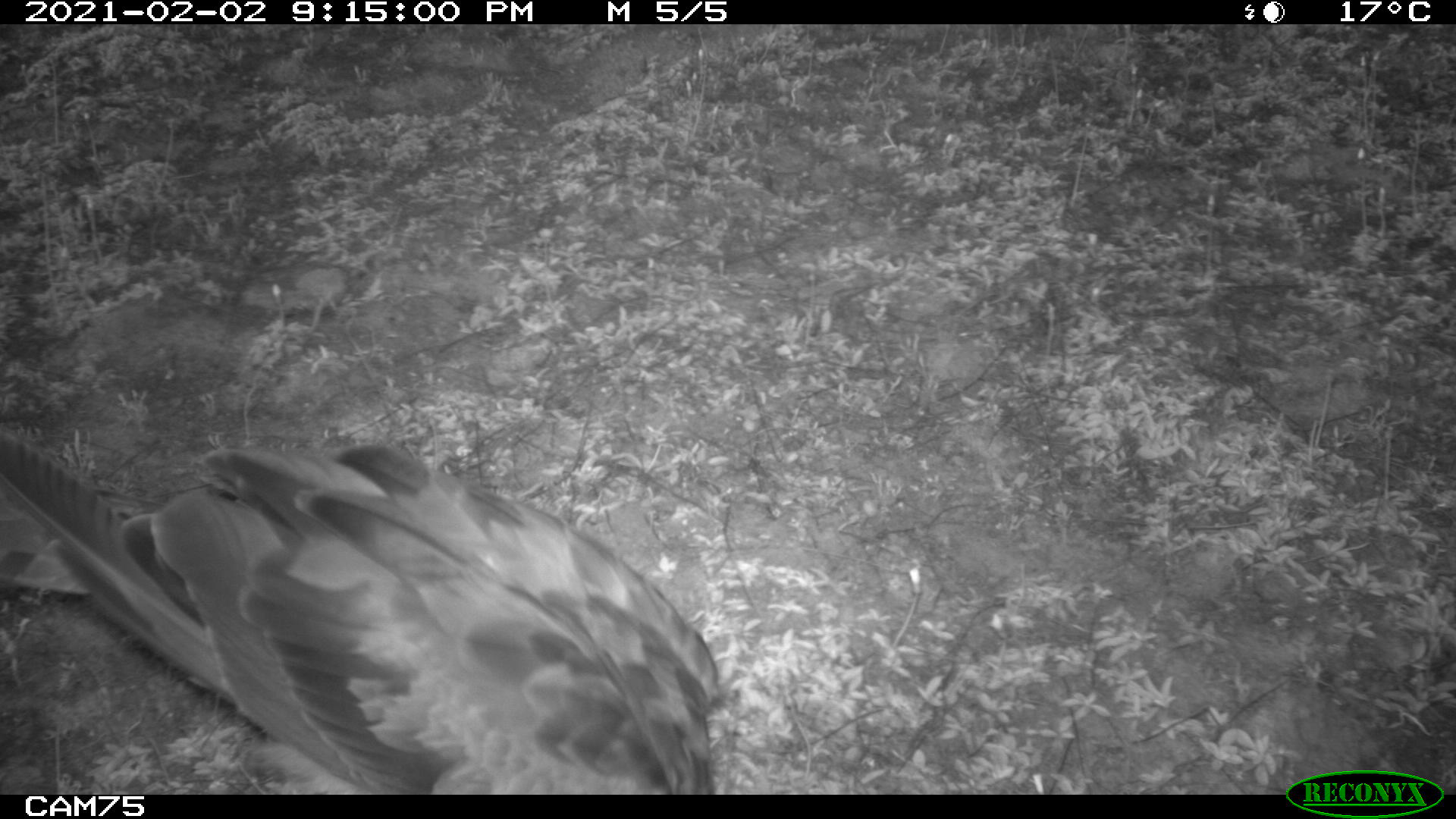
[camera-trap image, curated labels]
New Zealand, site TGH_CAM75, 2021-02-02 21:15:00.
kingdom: Animalia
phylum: Chordata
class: Aves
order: Accipitriformes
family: Accipitridae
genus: Circus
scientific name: Circus approximans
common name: swamp harrier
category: harrier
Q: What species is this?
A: Harrier (swamp harrier) (Circus approximans).